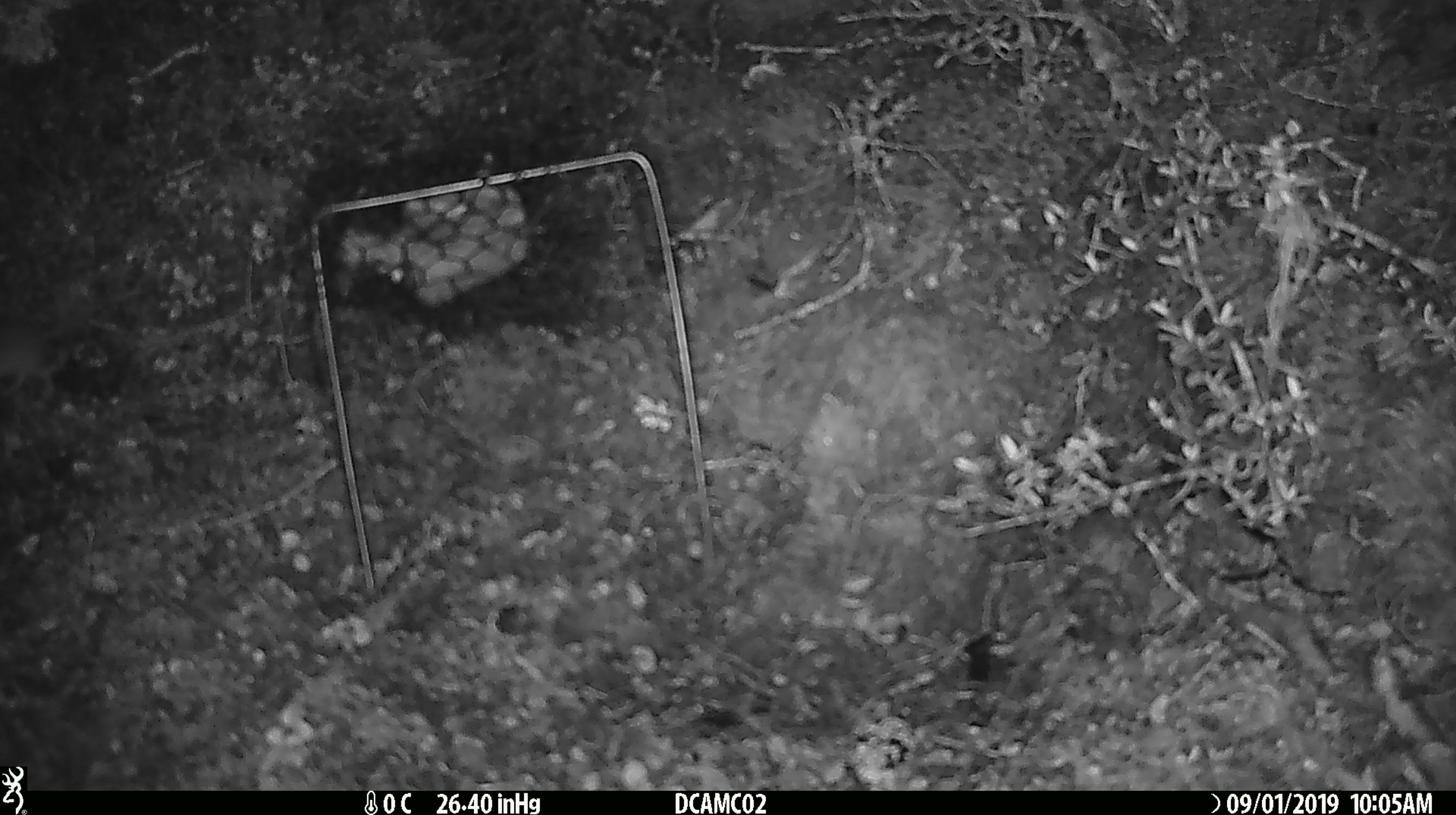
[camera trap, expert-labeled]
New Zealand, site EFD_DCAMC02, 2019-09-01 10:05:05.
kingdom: Animalia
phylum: Chordata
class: Mammalia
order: Rodentia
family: Muridae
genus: Mus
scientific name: Mus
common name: mouse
Mouse (Mus).